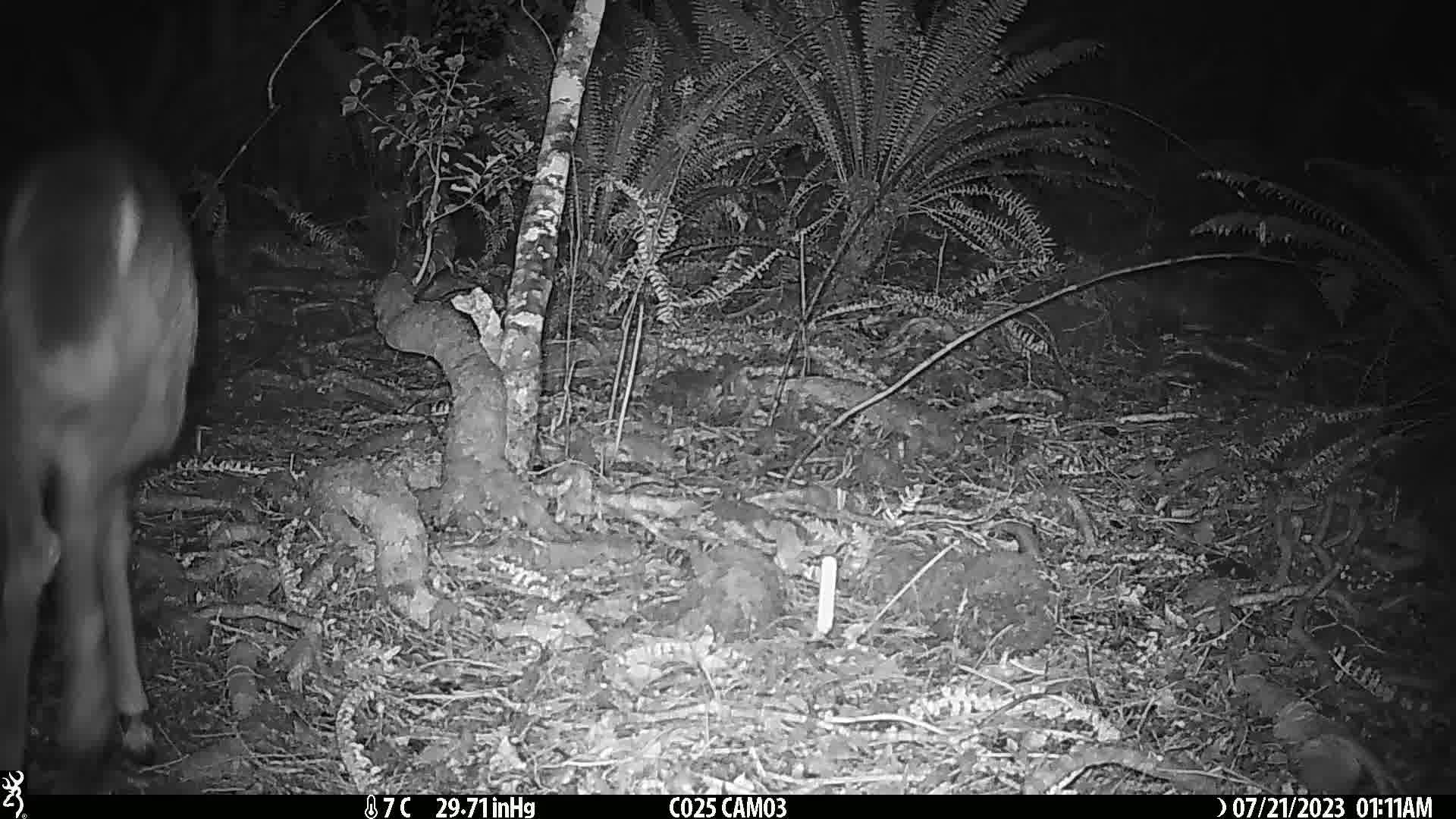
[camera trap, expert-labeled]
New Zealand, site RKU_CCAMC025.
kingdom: Animalia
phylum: Chordata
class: Mammalia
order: Artiodactyla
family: Cervidae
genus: Odocoileus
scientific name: Odocoileus virginianus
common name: white-tailed deer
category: white tailed deer